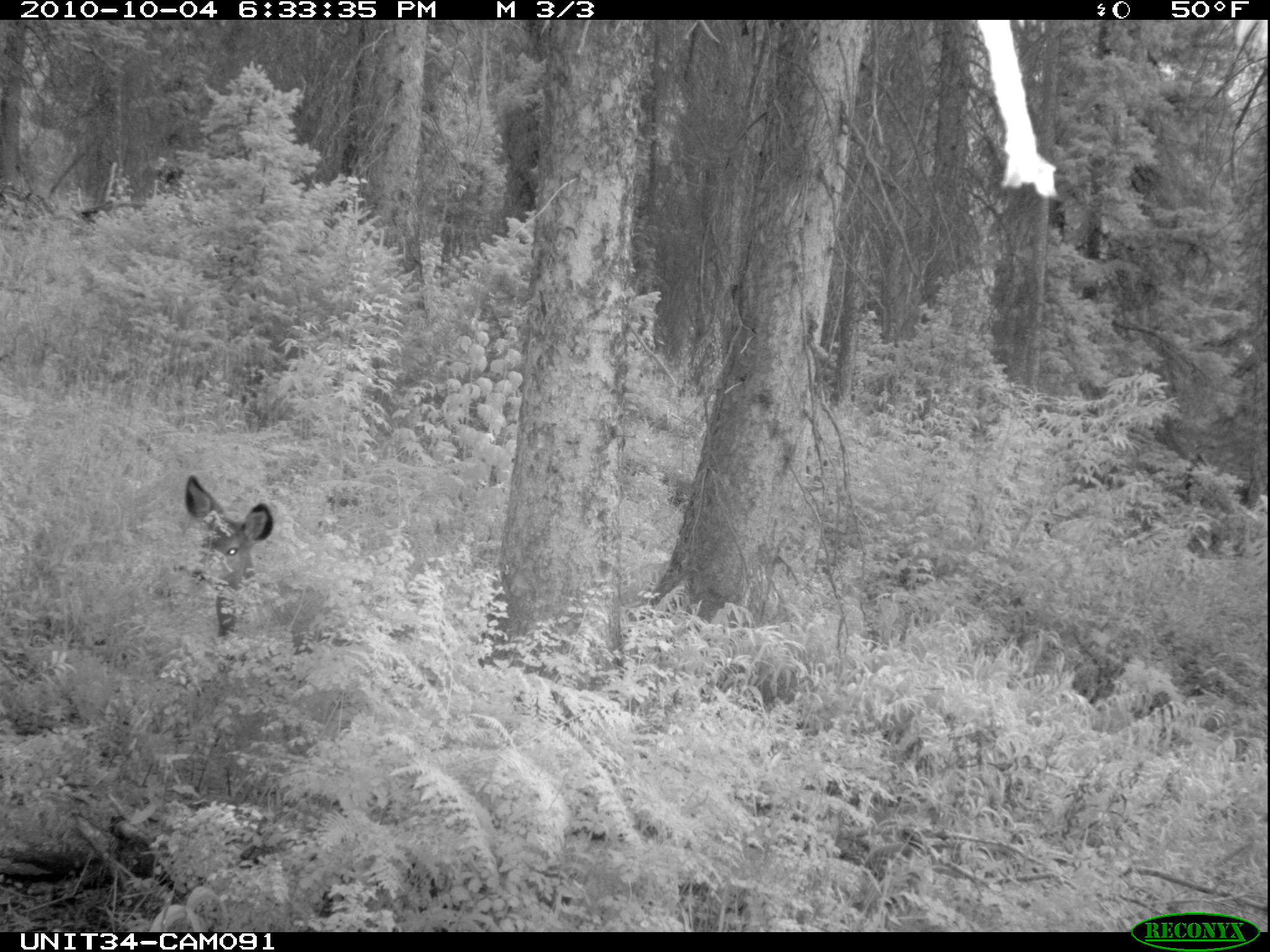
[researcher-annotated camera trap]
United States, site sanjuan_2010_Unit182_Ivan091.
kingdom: Animalia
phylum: Chordata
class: Mammalia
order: Artiodactyla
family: Cervidae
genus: Odocoileus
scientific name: Odocoileus hemionus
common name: mule deer